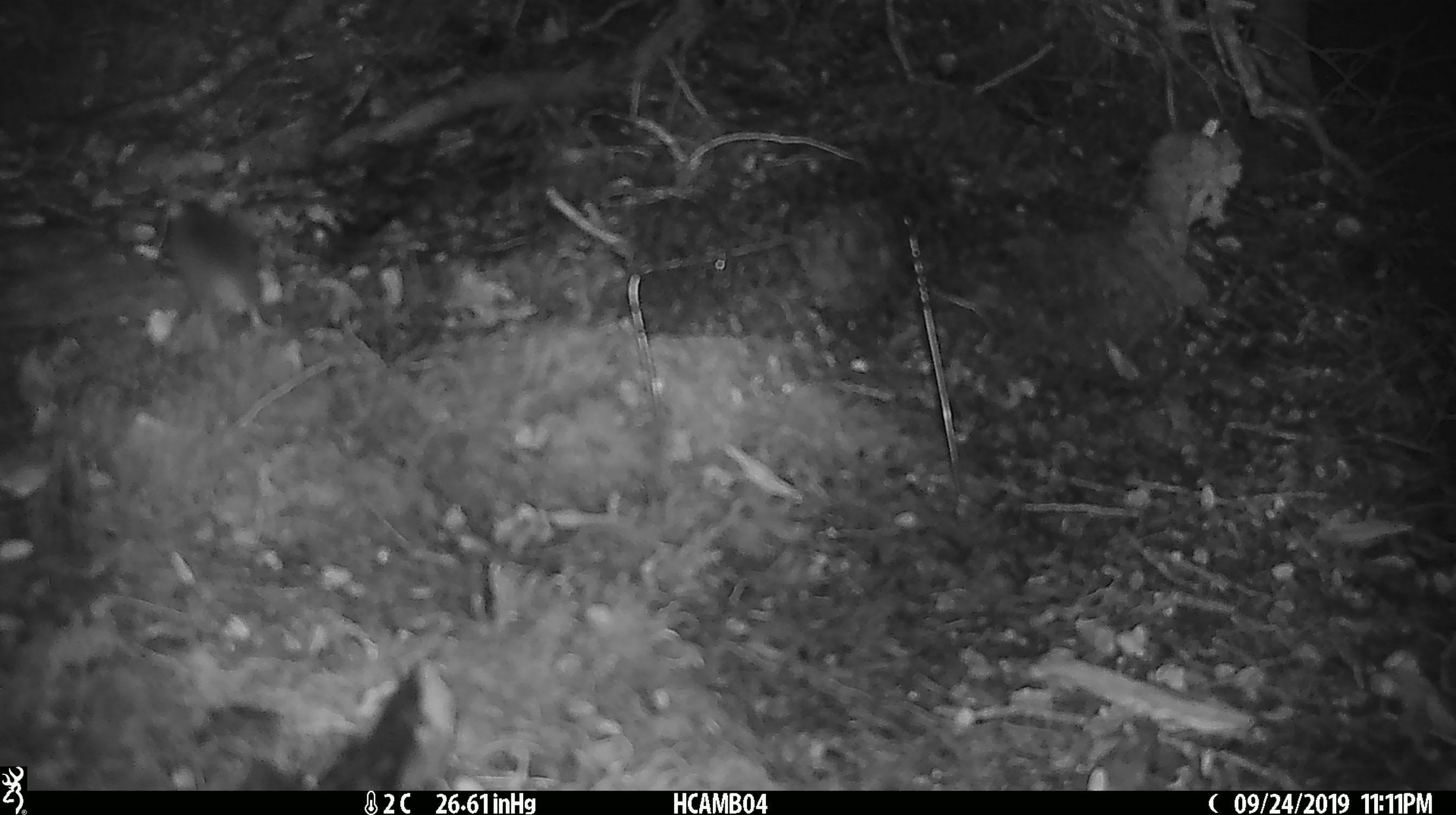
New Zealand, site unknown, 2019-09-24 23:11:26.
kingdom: Animalia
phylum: Chordata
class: Mammalia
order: Rodentia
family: Muridae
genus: Mus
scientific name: Mus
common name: mouse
Mouse (Mus).